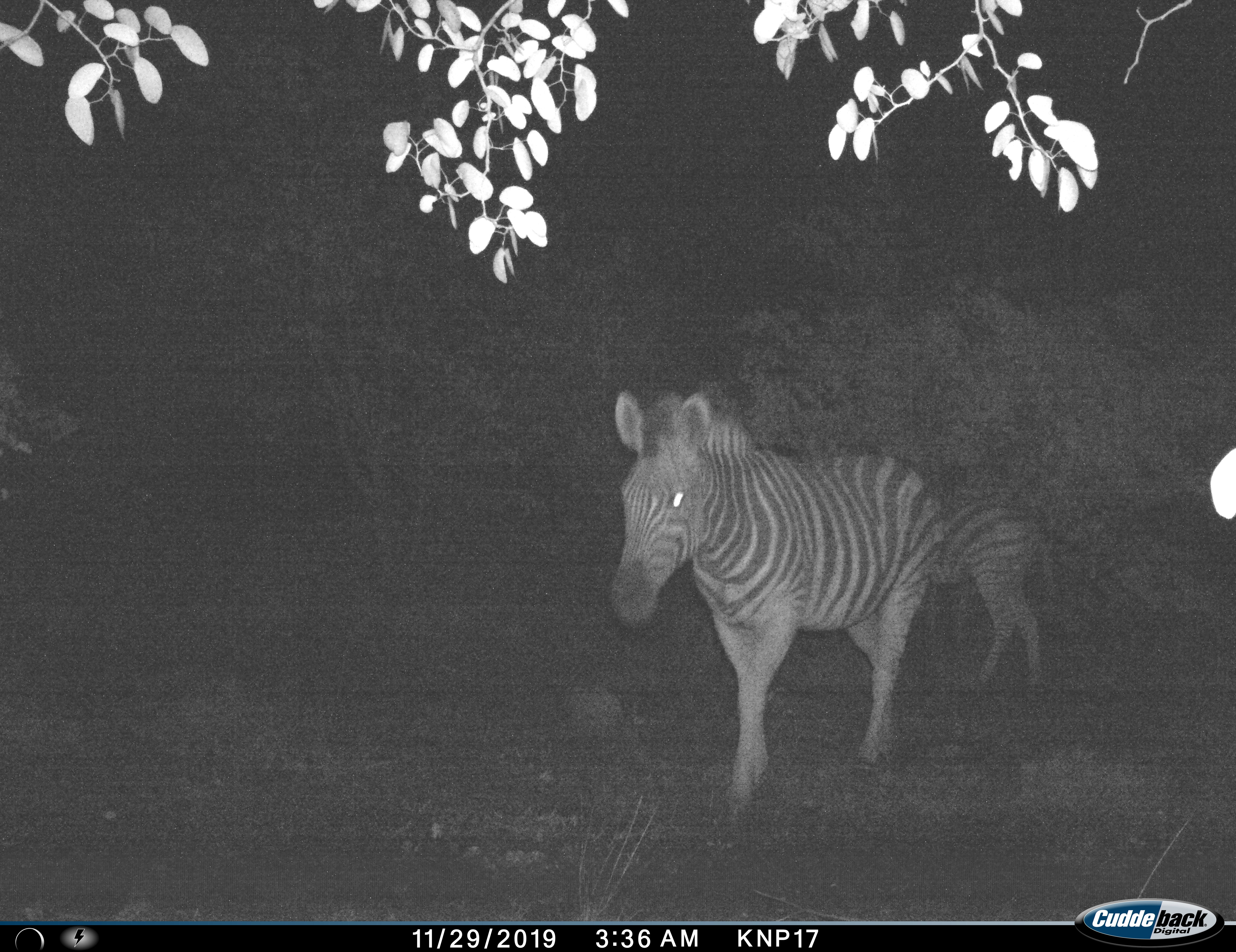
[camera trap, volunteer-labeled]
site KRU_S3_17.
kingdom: Animalia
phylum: Chordata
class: Mammalia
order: Perissodactyla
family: Equidae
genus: Equus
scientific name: Equus quagga burchellii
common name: burchell's zebra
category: zebraburchells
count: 2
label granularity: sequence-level